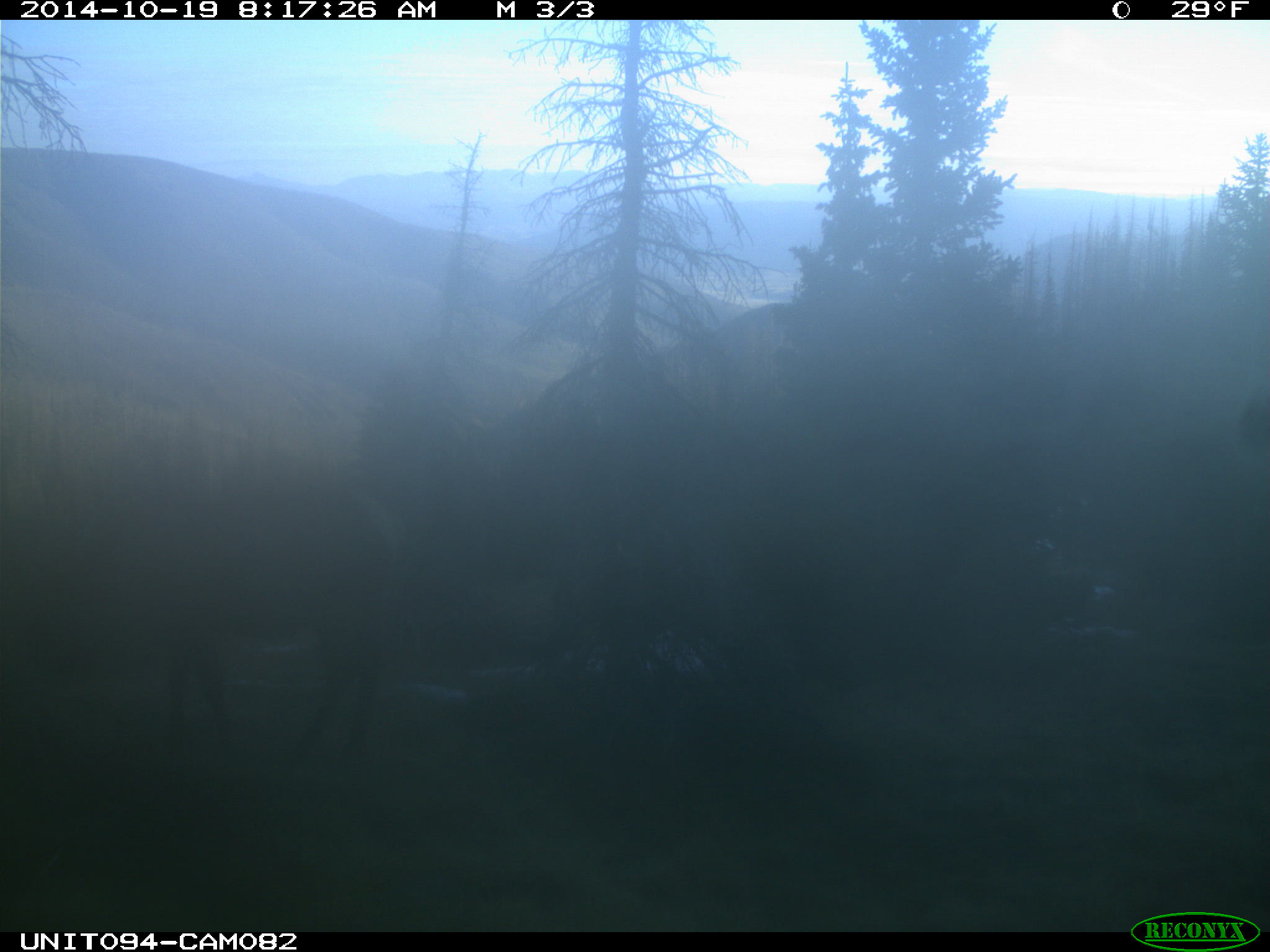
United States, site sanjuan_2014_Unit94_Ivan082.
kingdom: Animalia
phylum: Chordata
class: Mammalia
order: Artiodactyla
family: Cervidae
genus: Cervus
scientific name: Cervus elaphus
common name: red deer